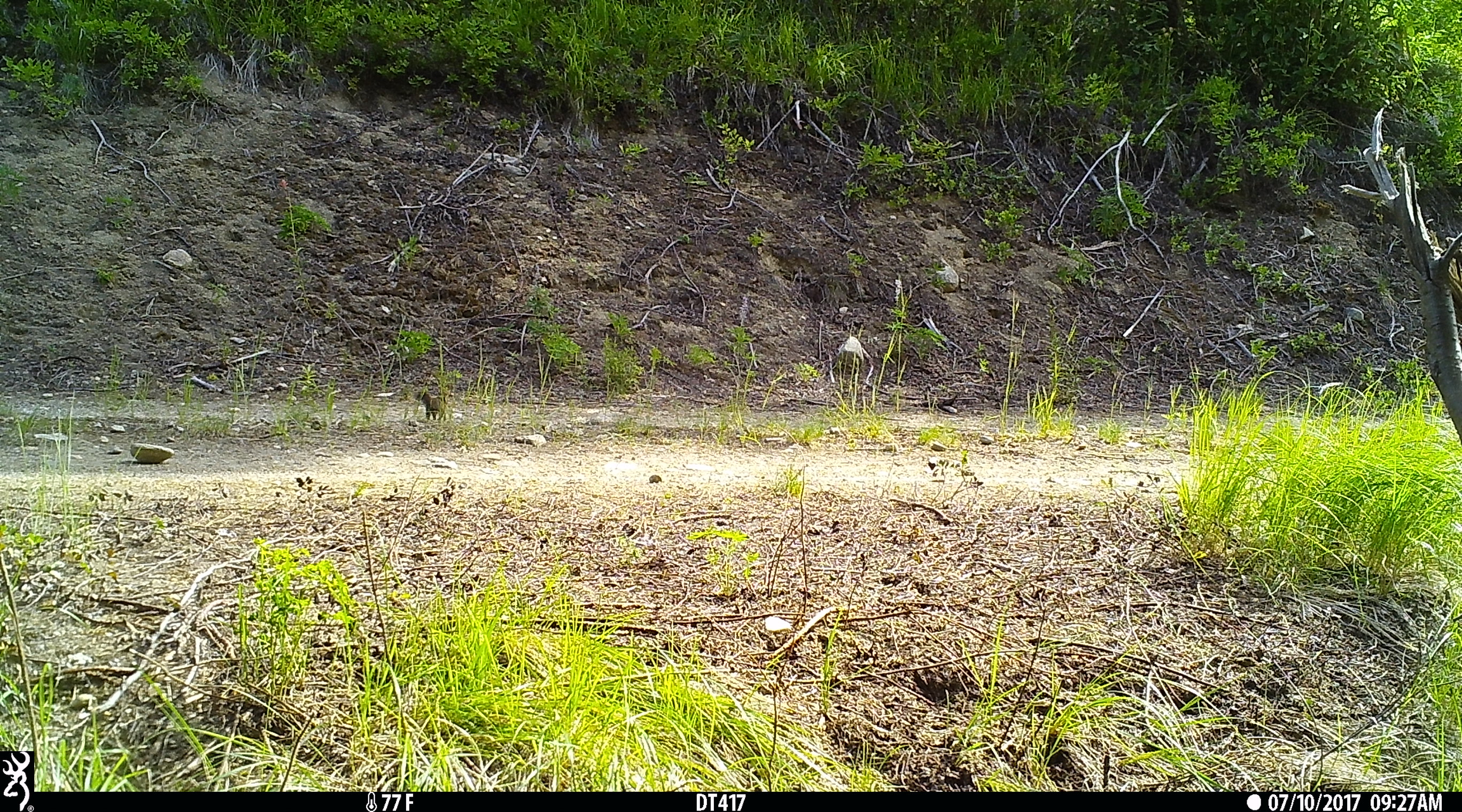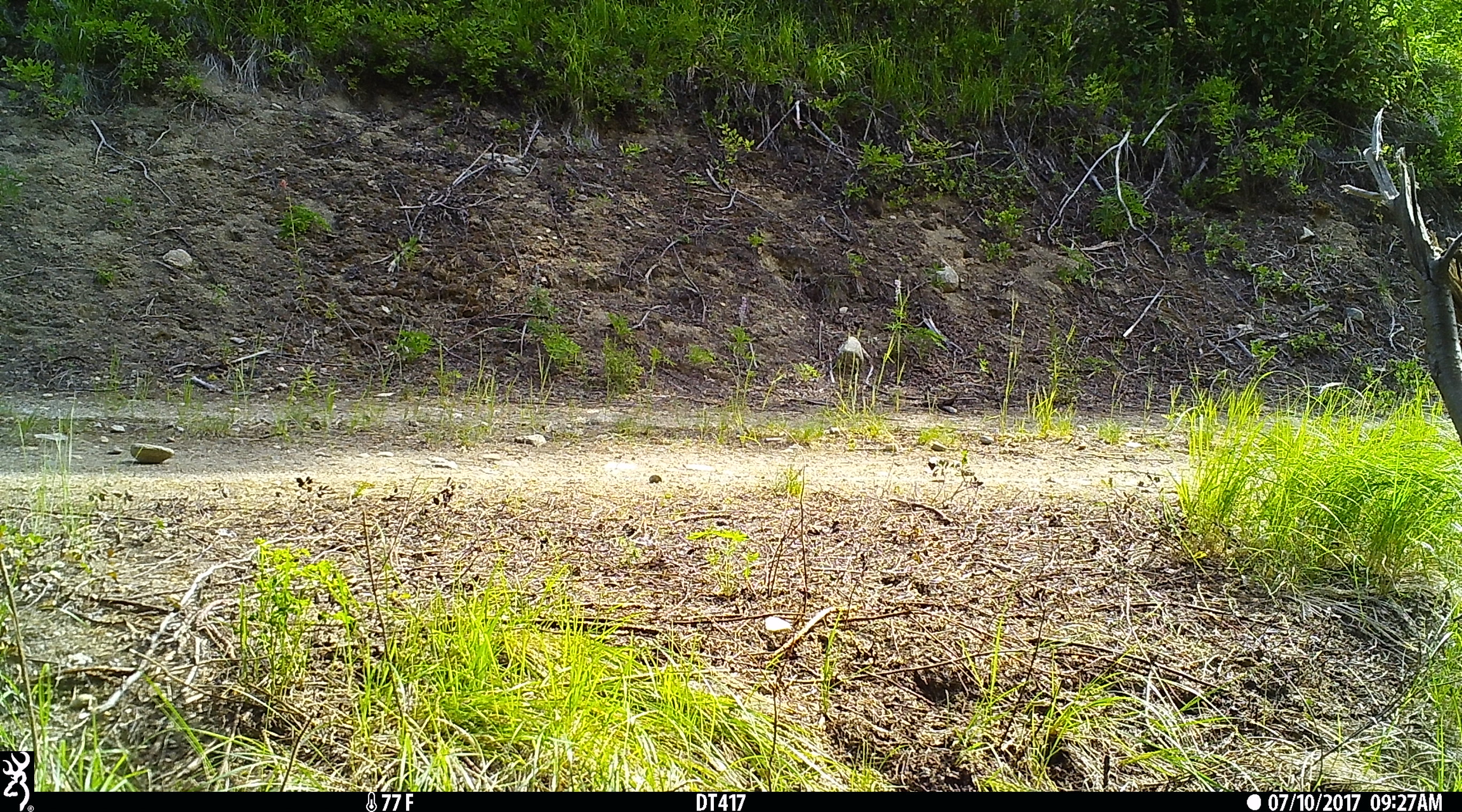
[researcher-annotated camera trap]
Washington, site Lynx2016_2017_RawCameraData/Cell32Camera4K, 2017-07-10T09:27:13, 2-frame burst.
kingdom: Animalia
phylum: Chordata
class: Mammalia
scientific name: Mammalia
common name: small mammal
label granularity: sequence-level